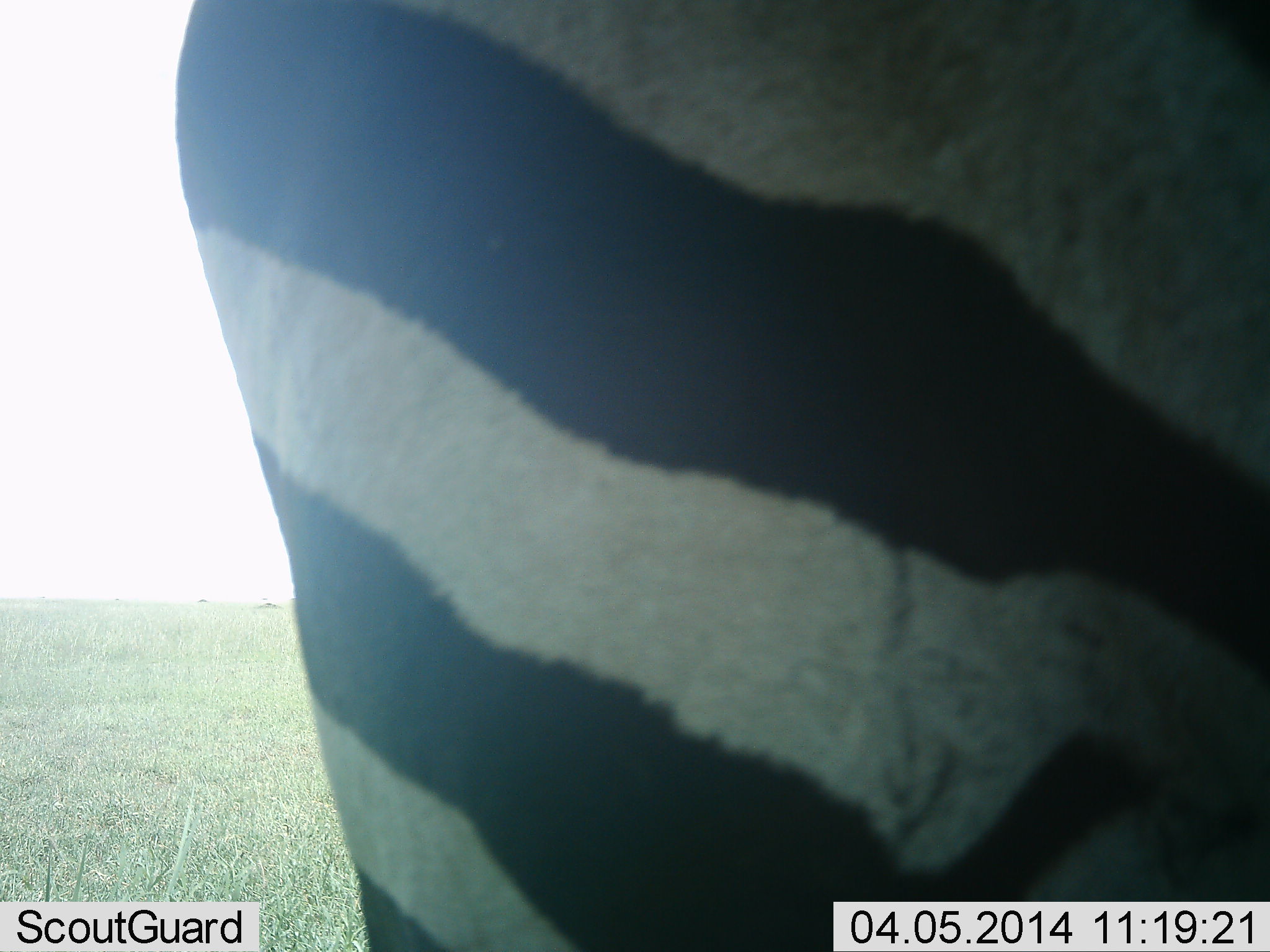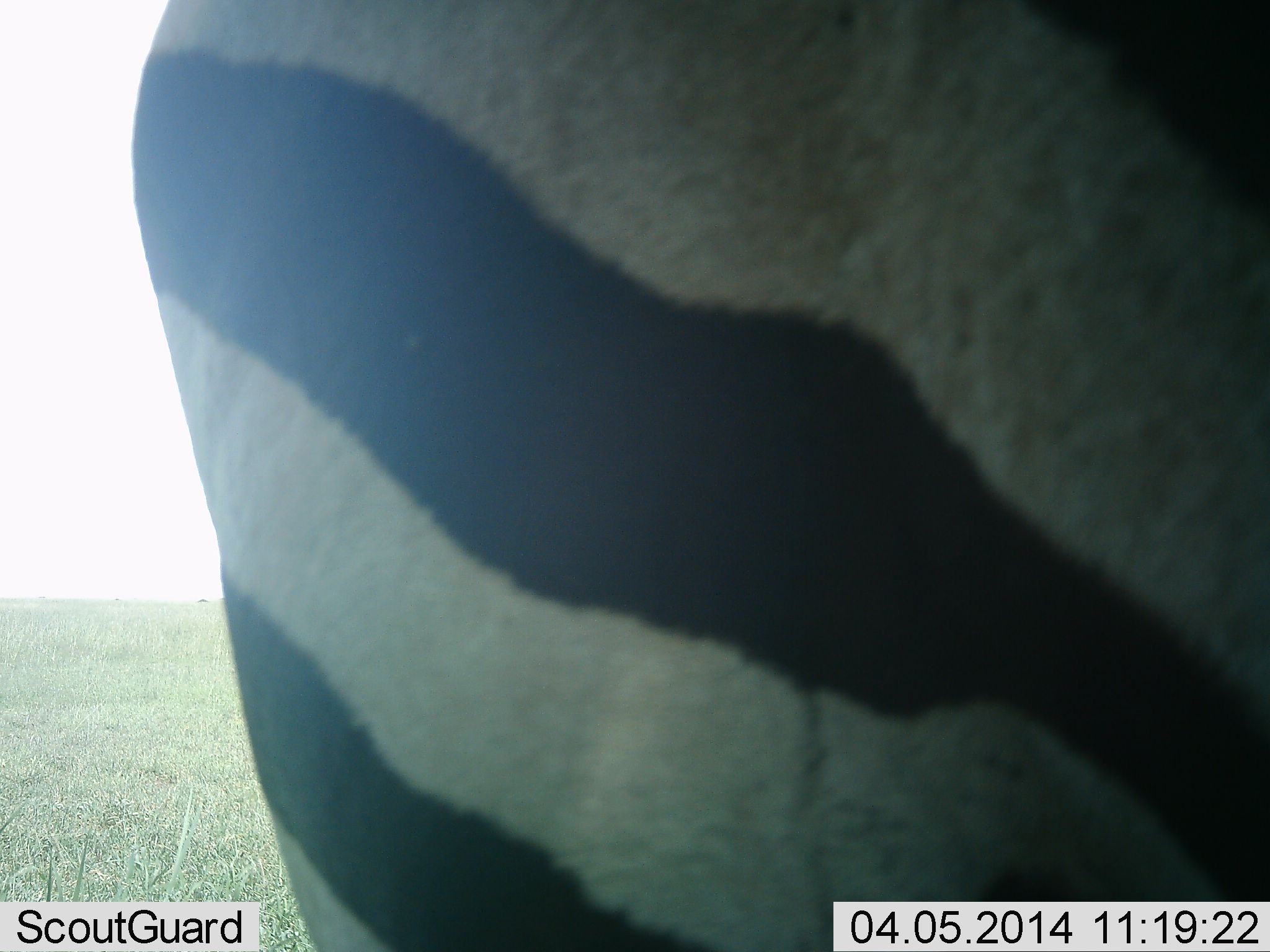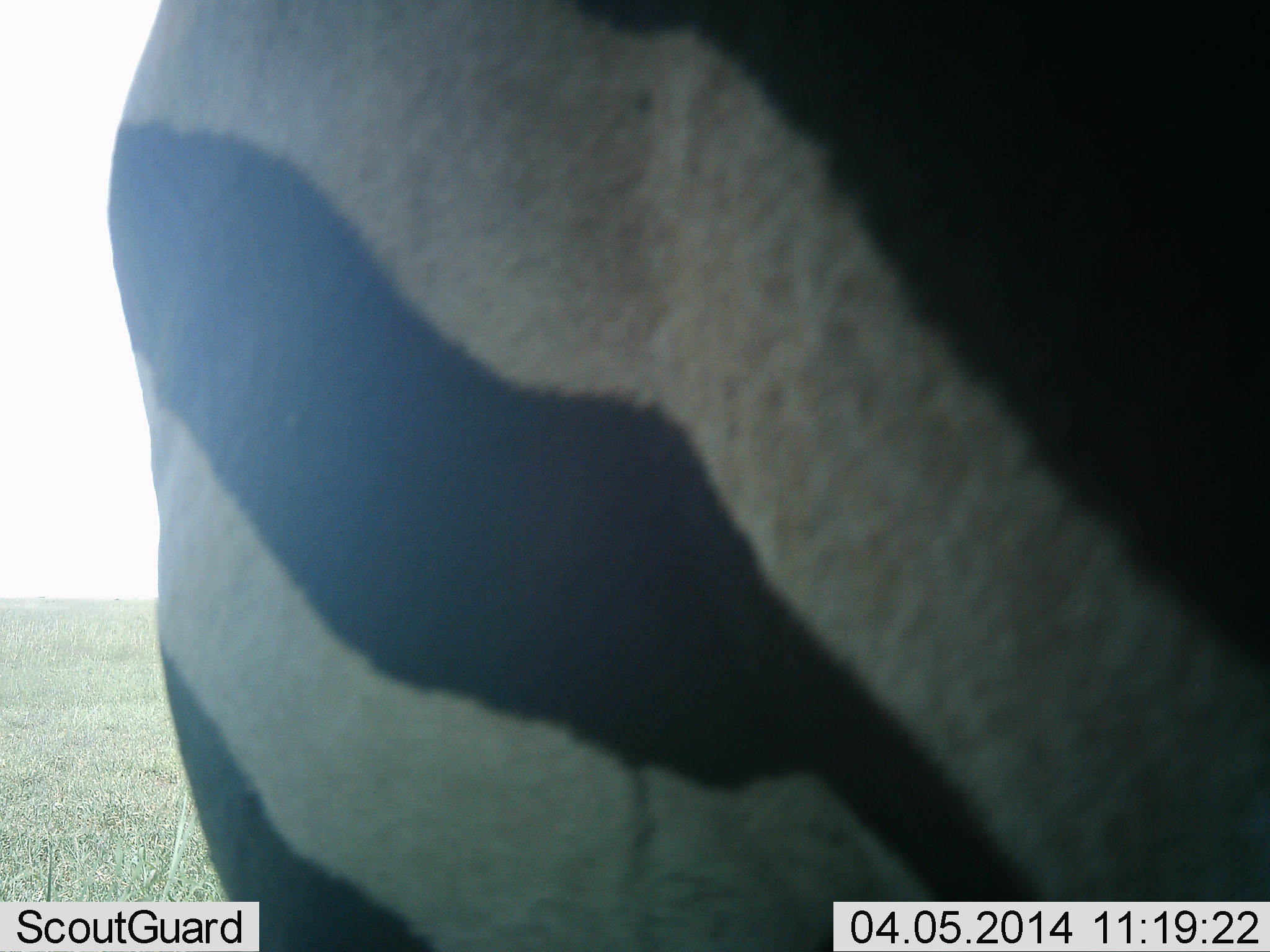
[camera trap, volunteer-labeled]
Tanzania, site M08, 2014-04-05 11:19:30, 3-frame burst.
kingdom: Animalia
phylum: Chordata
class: Mammalia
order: Perissodactyla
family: Equidae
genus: Equus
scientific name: Equus quagga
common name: plains zebra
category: zebra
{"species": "zebra (plains zebra) (Equus quagga)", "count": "1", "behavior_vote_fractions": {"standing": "82%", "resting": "2%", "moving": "18%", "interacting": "2%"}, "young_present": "0%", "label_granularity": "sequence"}